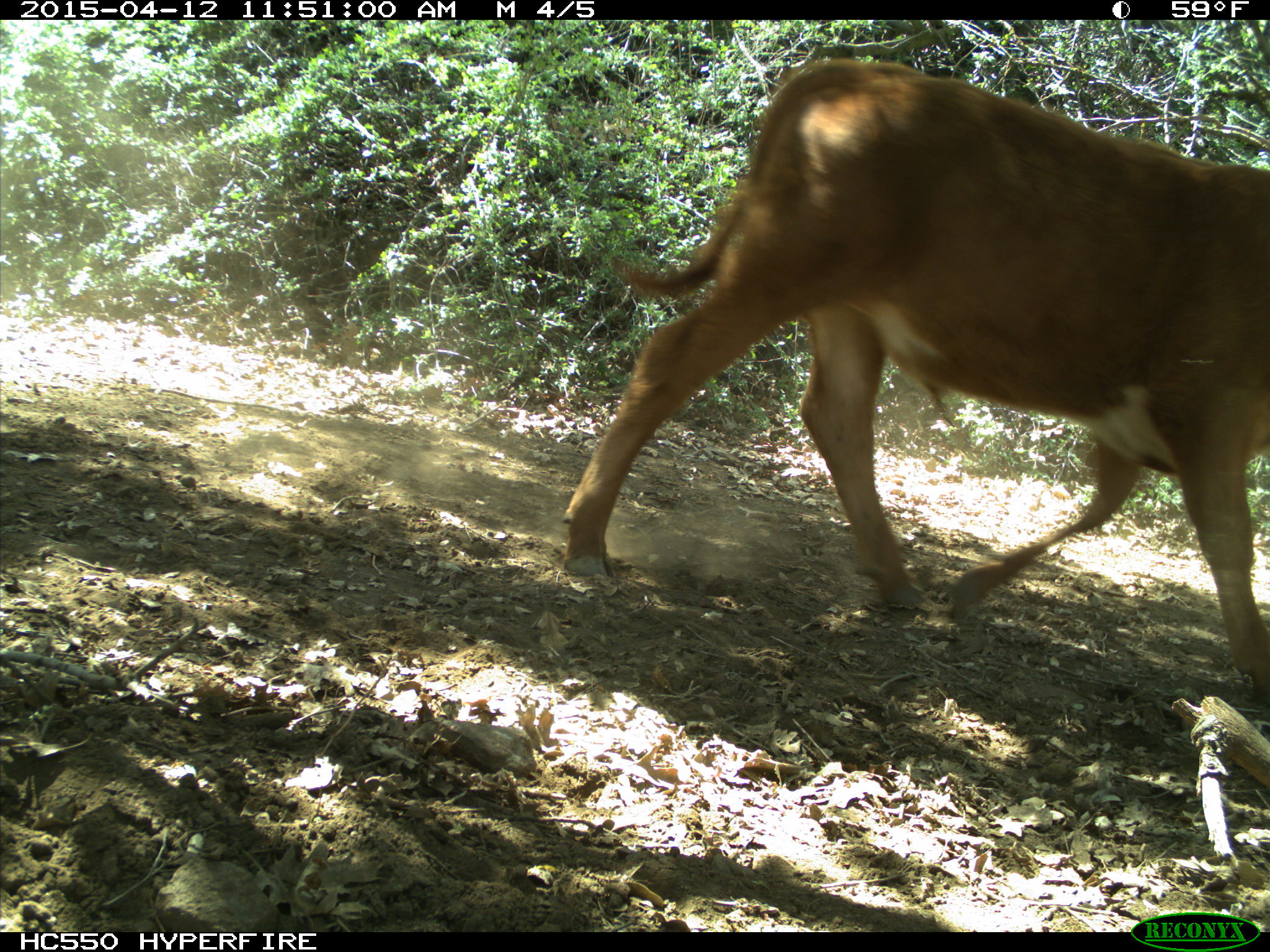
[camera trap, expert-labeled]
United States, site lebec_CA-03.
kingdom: Animalia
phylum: Chordata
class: Mammalia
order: Artiodactyla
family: Bovidae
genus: Bos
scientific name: Bos taurus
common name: domestic cow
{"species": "Bos taurus (domestic cow)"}